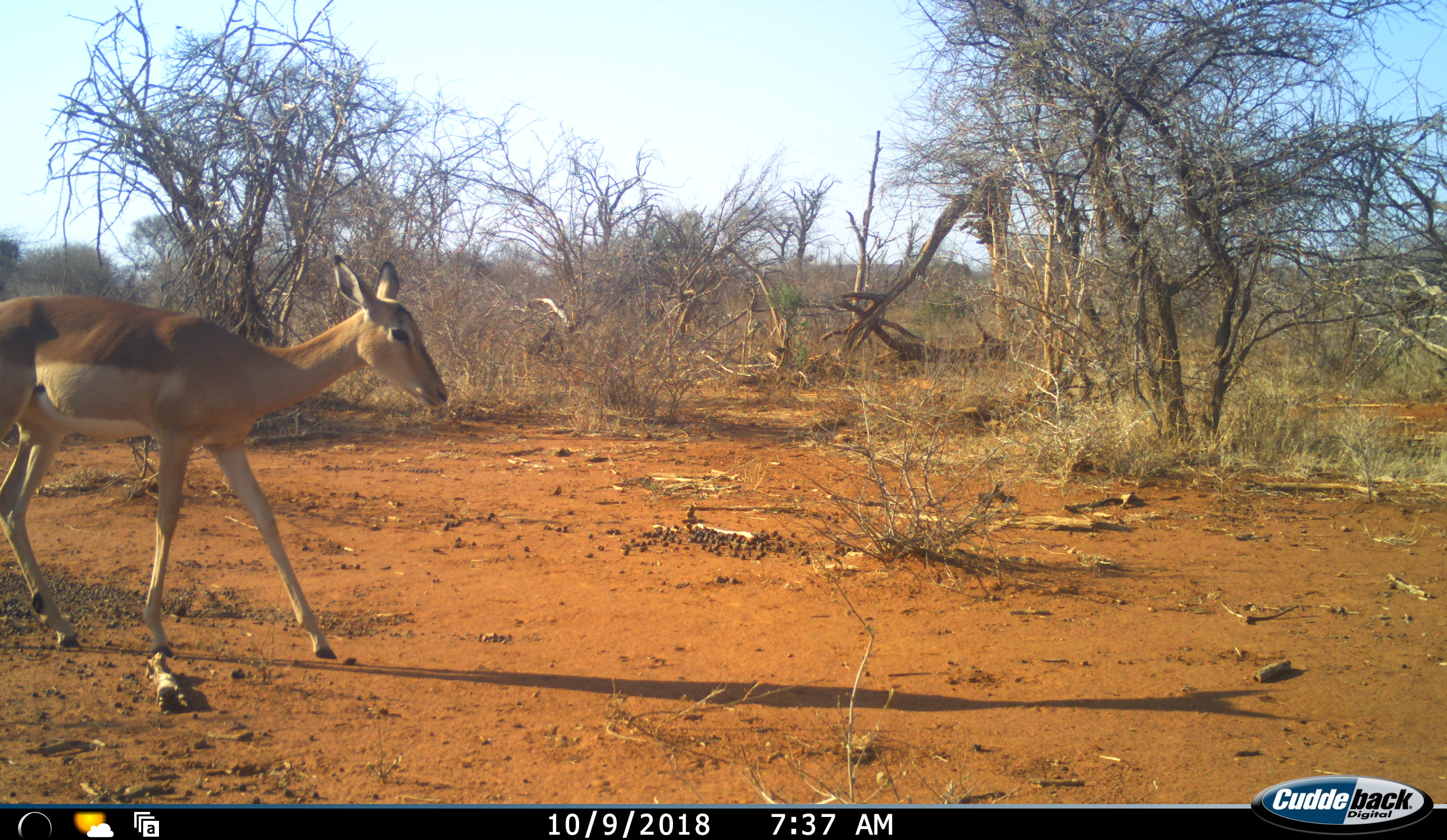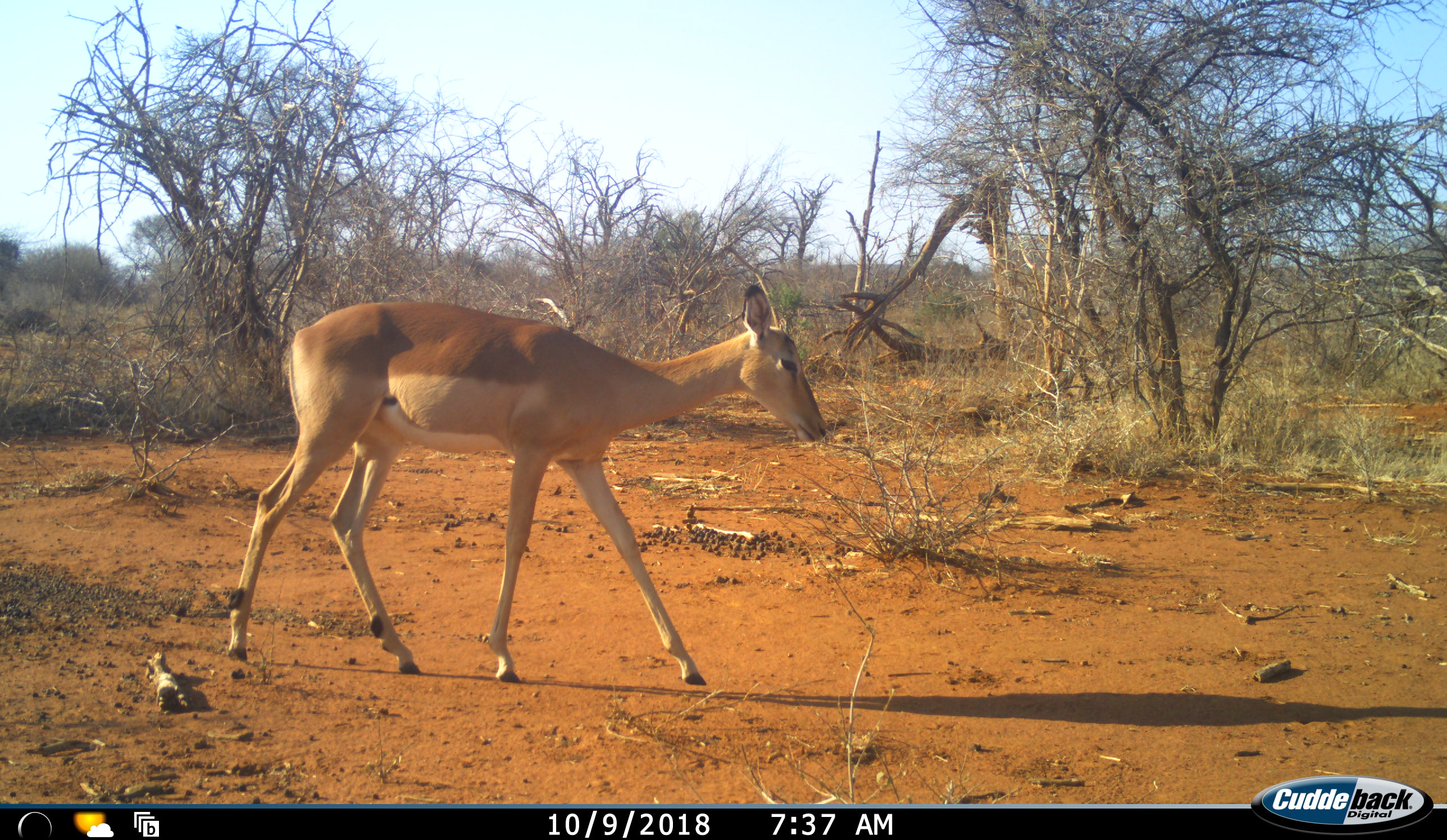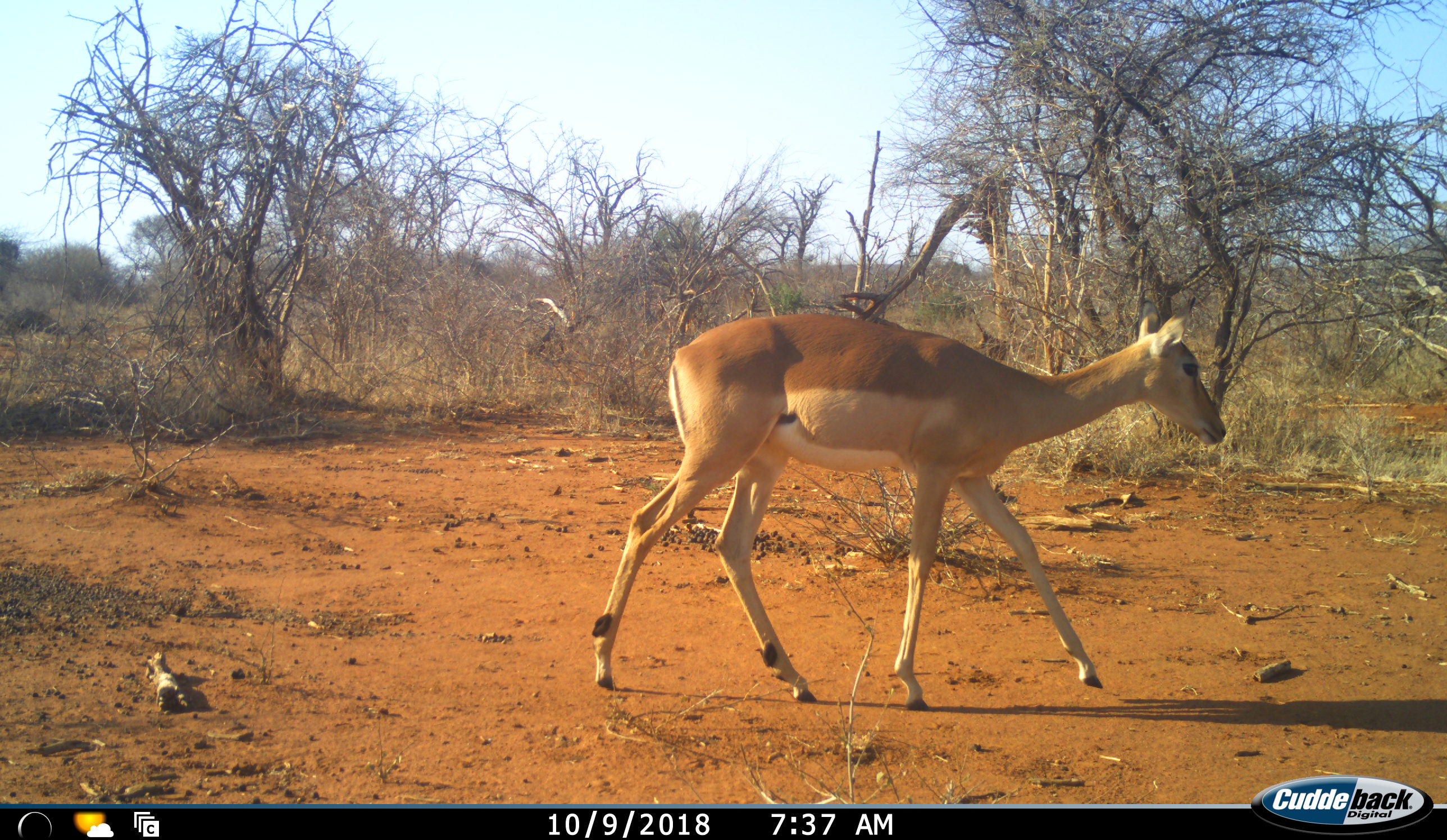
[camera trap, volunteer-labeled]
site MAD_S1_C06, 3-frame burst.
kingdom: Animalia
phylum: Chordata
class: Mammalia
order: Artiodactyla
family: Bovidae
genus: Aepyceros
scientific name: Aepyceros melampus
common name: impala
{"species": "impala (Aepyceros melampus)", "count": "1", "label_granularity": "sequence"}